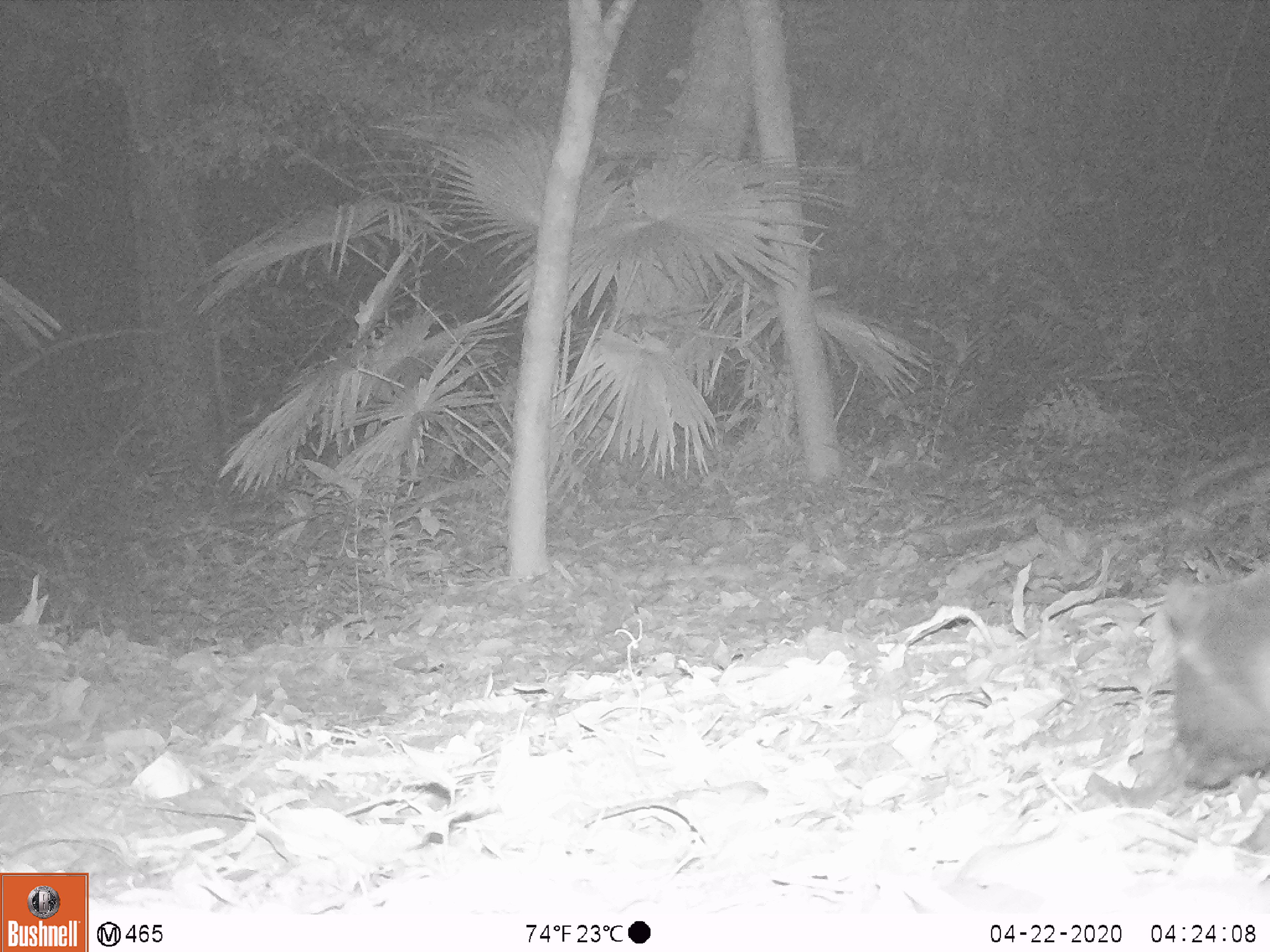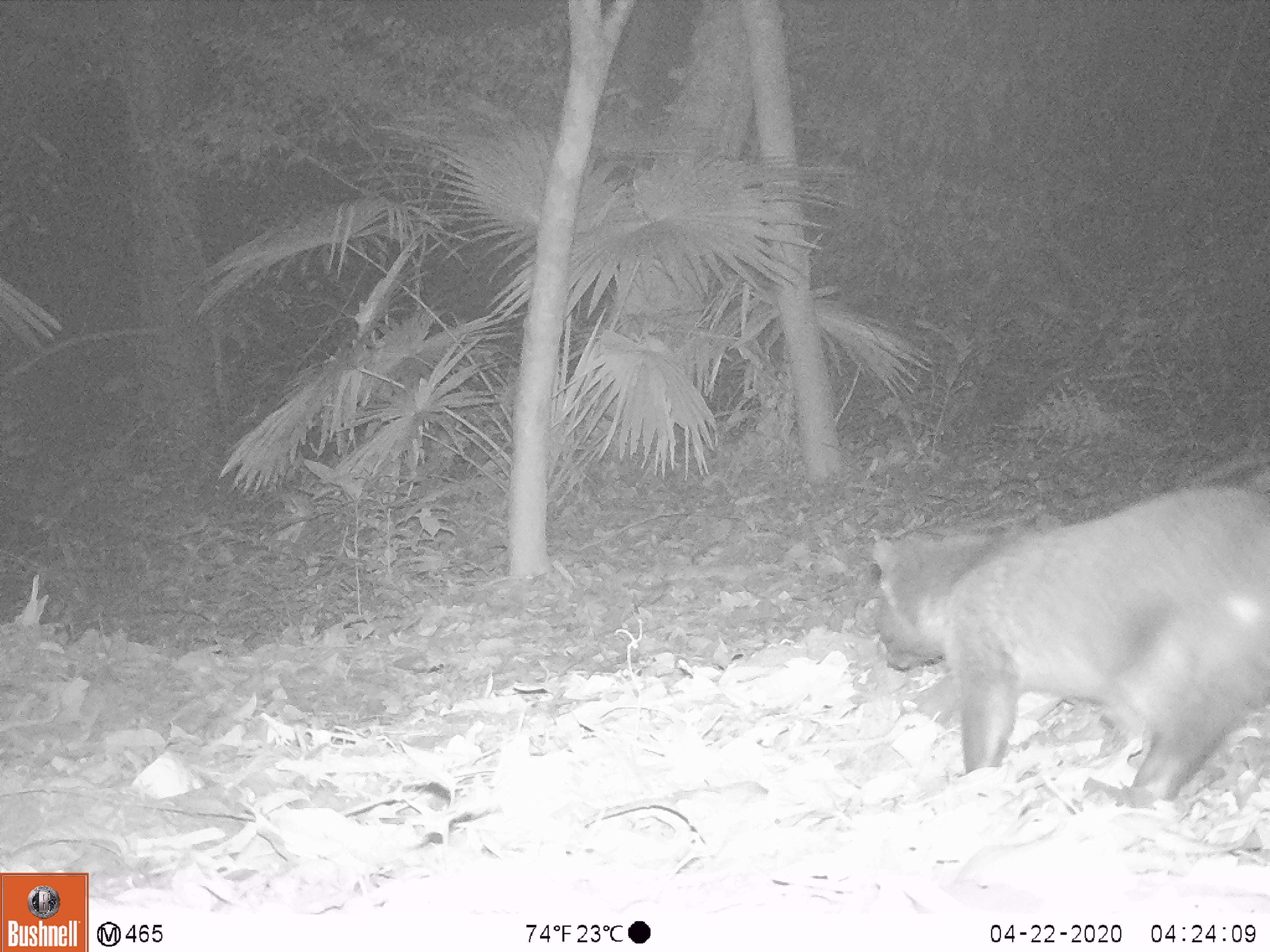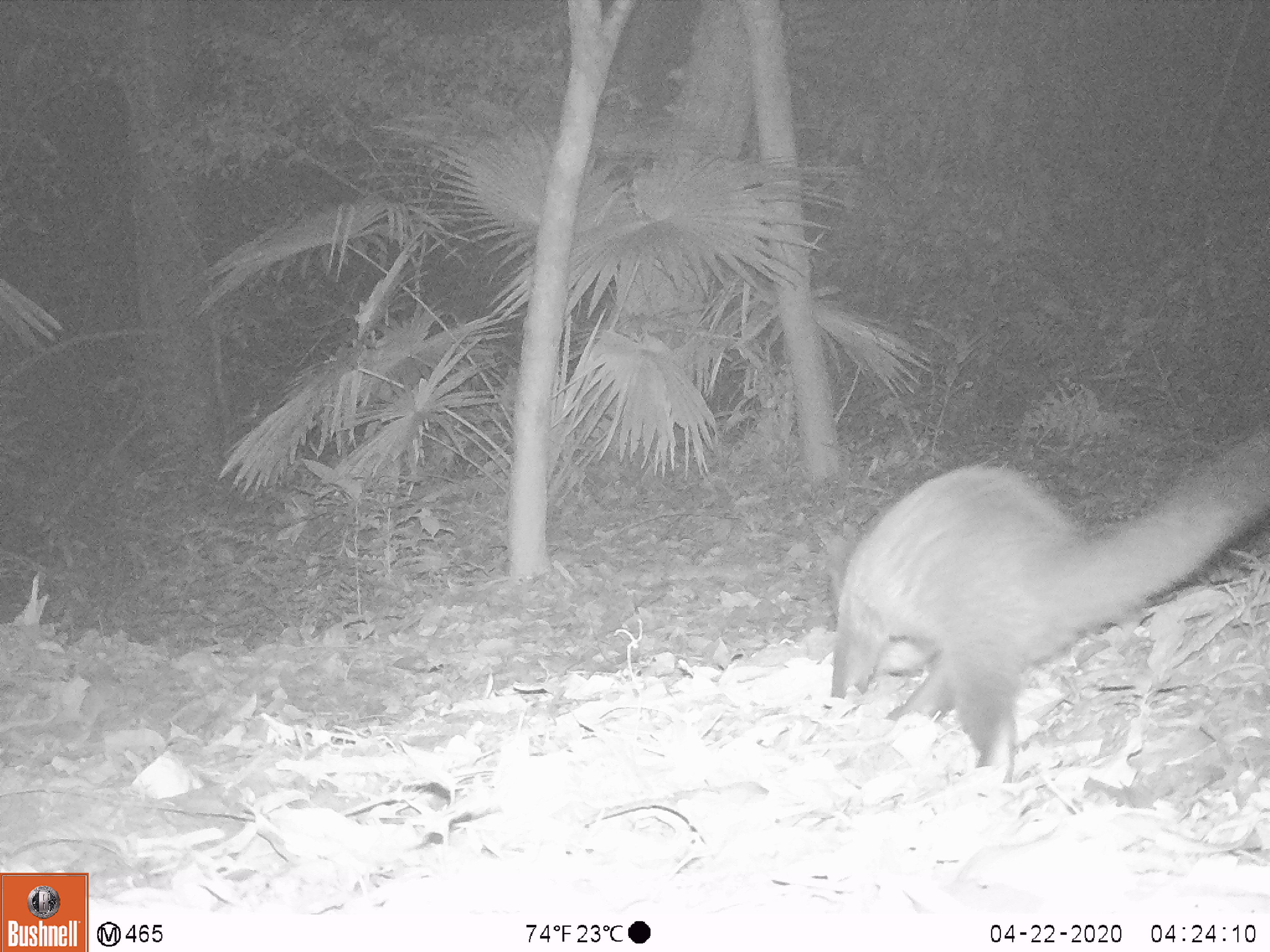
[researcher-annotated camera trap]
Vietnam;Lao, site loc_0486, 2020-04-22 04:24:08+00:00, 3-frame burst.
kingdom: Animalia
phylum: Chordata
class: Mammalia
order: Carnivora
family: Viverridae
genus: Paguma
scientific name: Paguma larvata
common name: masked palm civet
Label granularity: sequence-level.